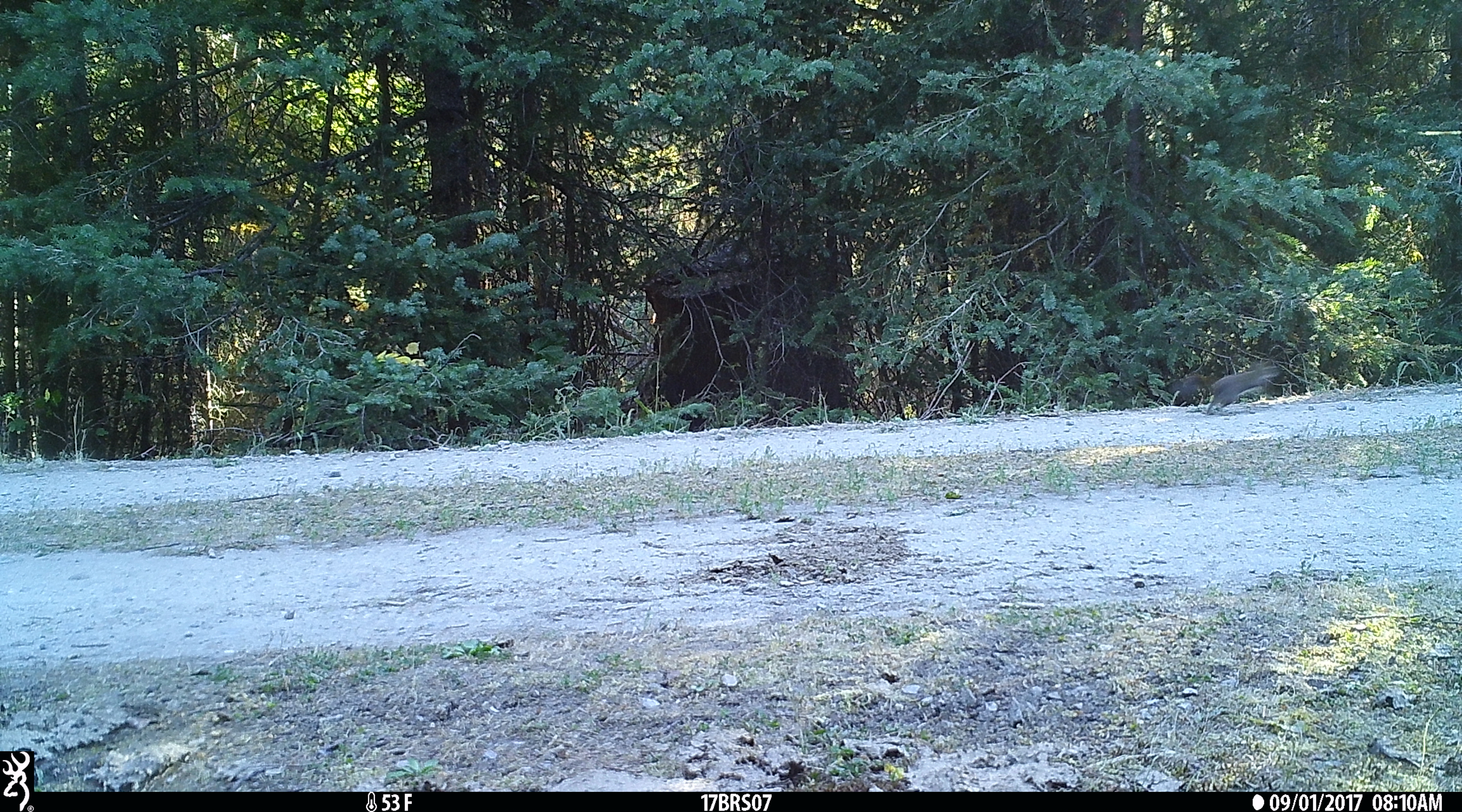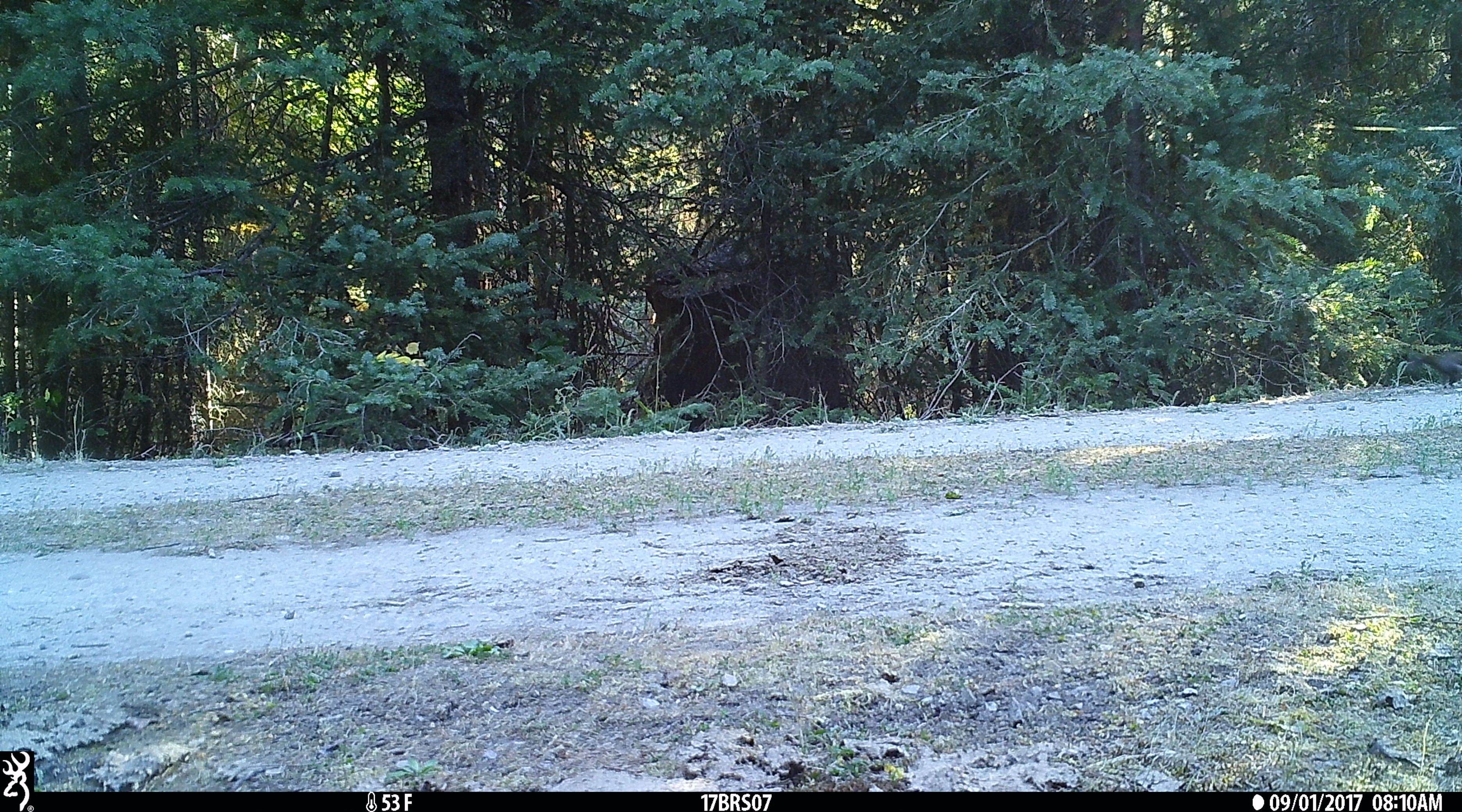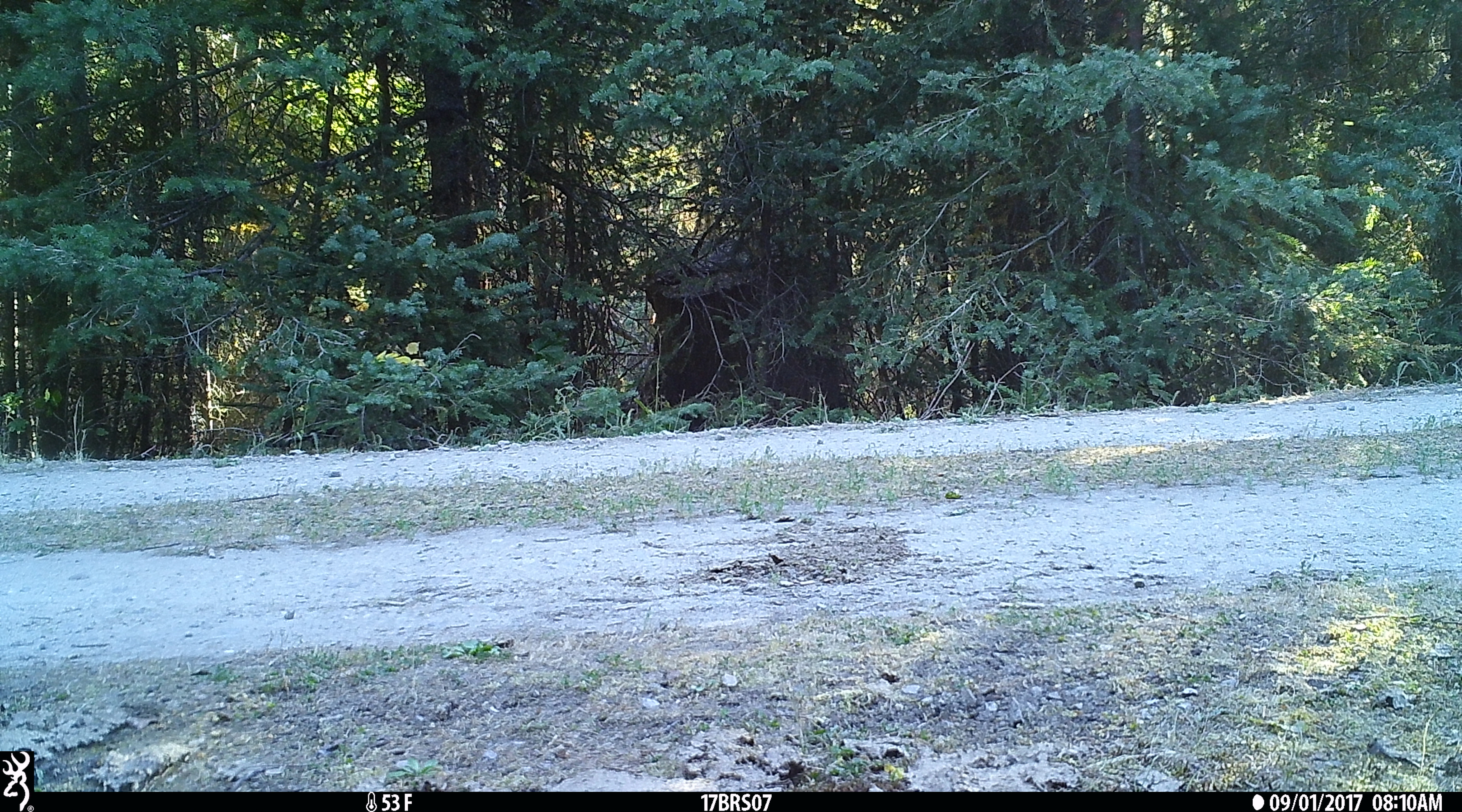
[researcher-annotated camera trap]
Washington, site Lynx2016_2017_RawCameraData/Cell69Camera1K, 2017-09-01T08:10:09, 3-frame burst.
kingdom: Animalia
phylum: Chordata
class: Mammalia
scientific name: Mammalia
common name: small mammal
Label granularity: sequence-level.